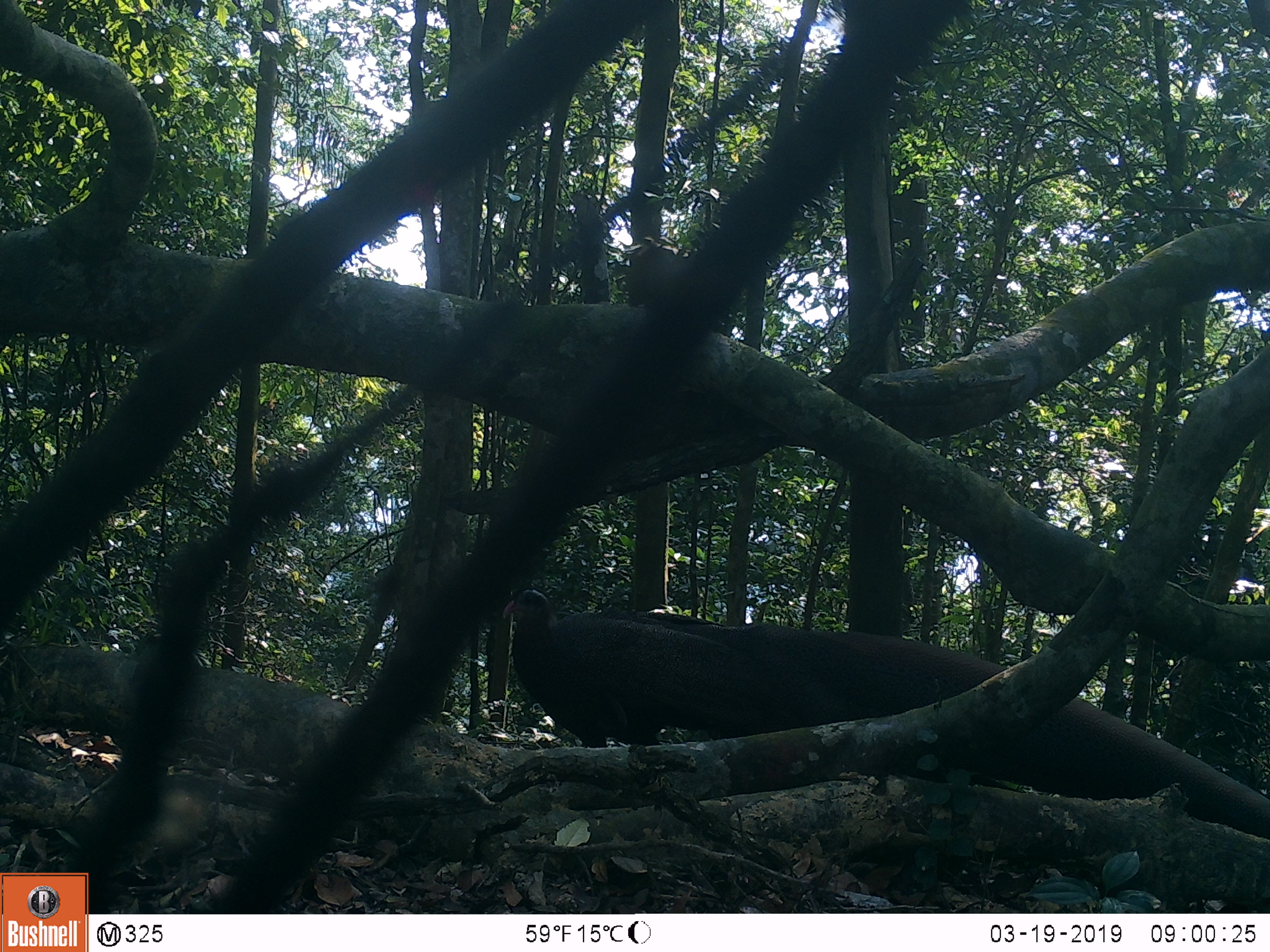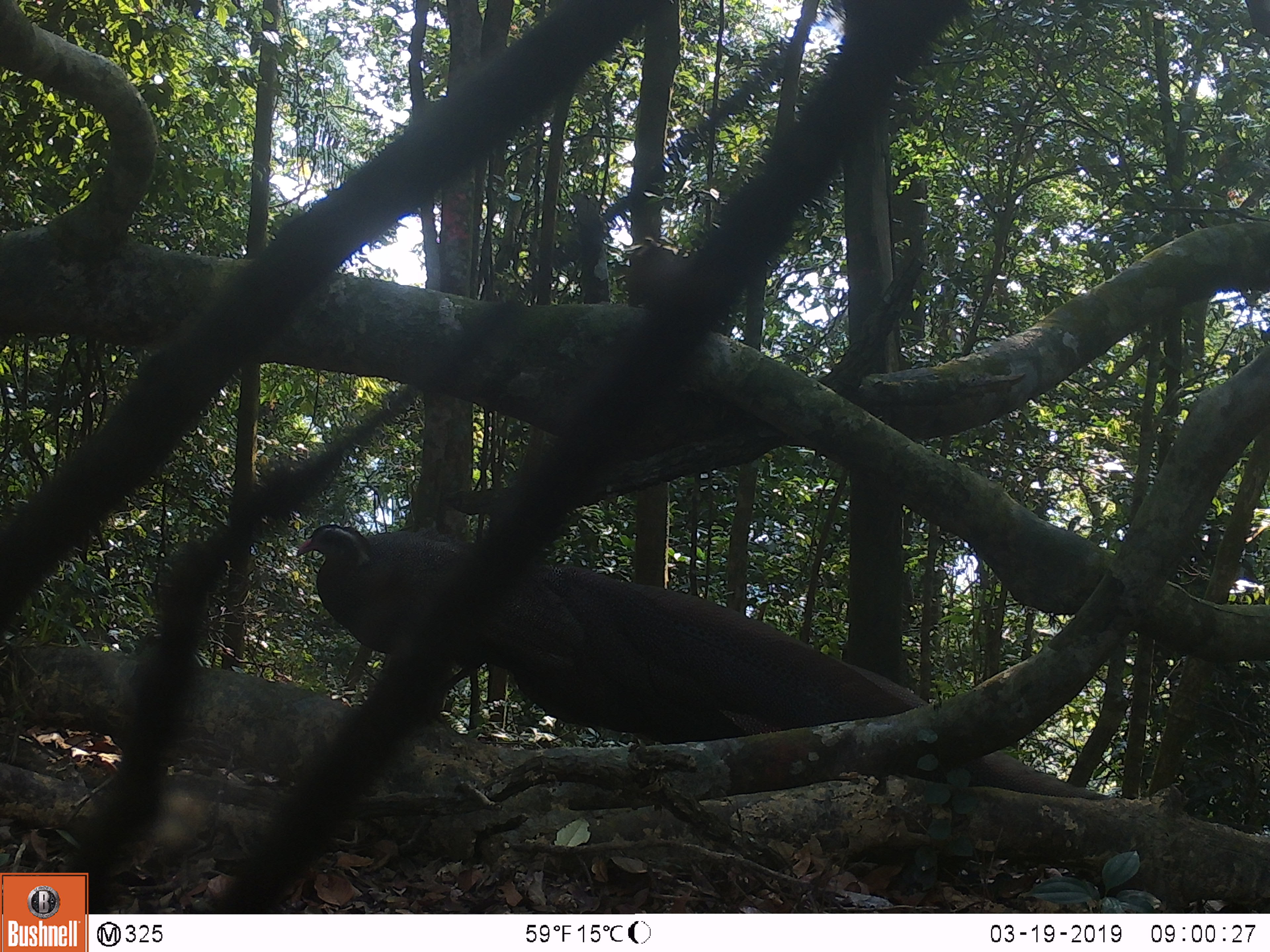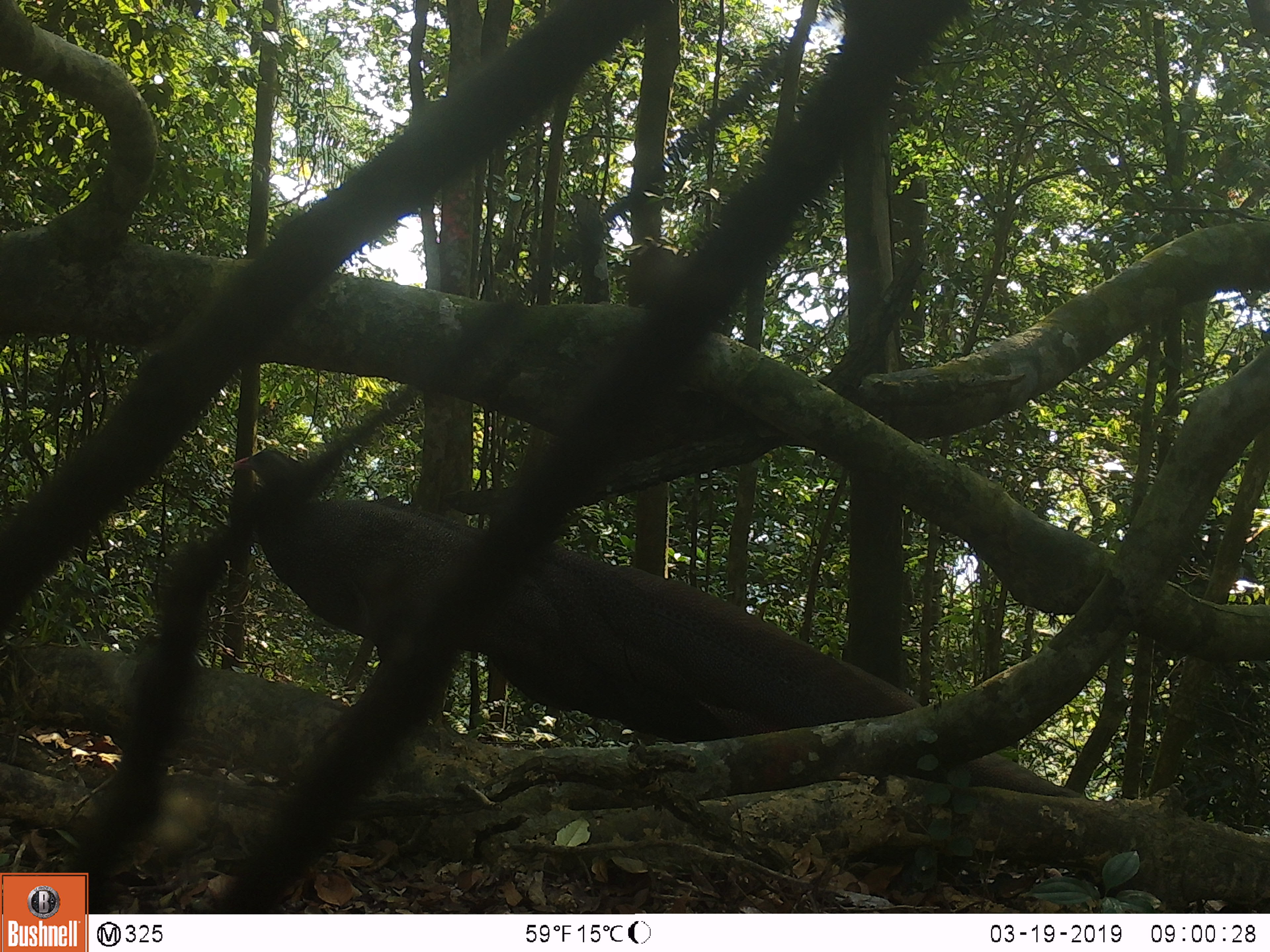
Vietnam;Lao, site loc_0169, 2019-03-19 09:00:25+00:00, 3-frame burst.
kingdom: Animalia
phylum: Chordata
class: Aves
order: Galliformes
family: Phasianidae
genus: Rheinardia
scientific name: Rheinardia ocellata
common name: crested argus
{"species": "crested argus (Rheinardia ocellata)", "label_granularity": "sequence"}